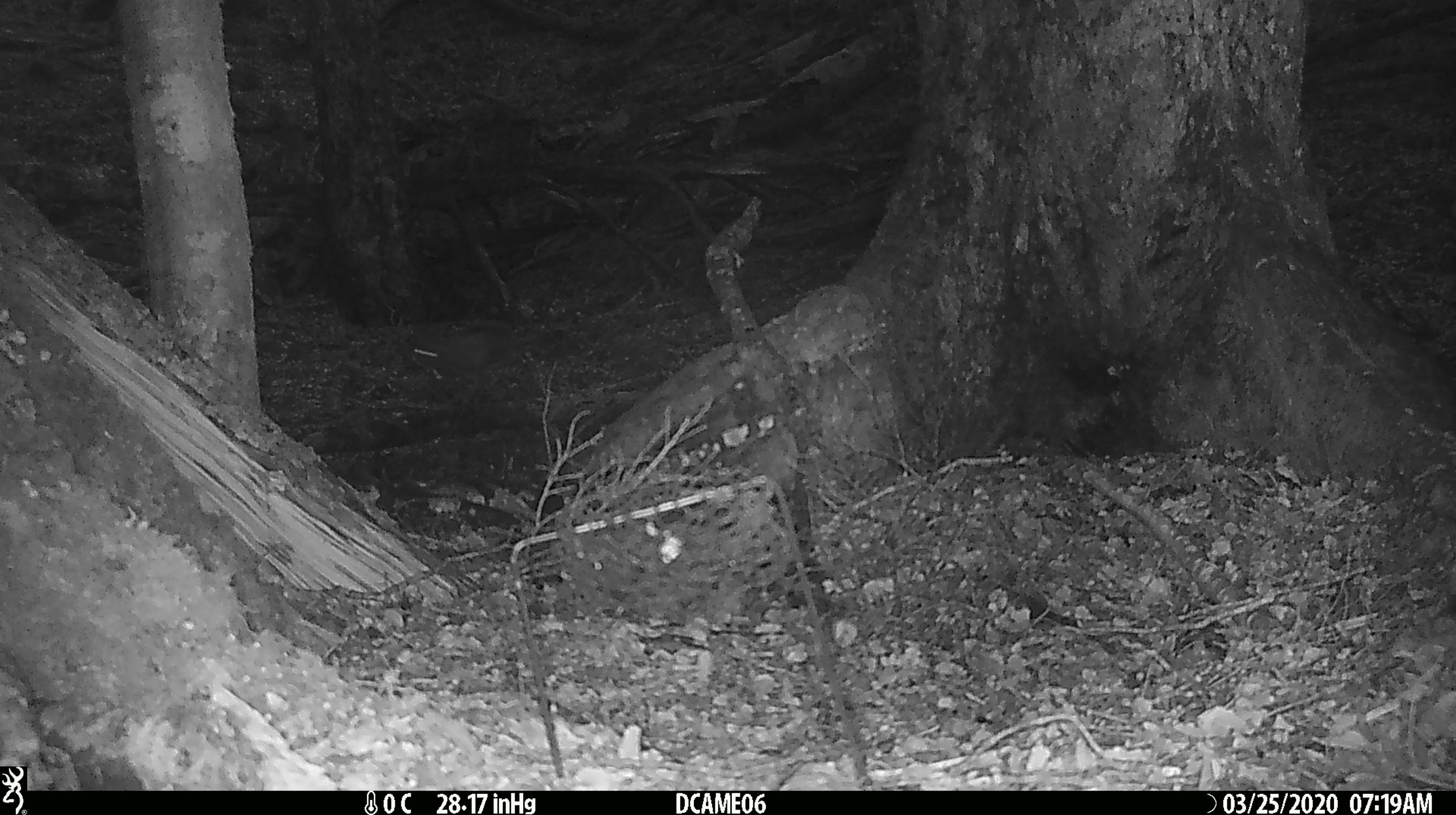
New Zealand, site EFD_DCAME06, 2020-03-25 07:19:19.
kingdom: Animalia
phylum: Chordata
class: Mammalia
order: Rodentia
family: Muridae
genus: Mus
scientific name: Mus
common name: mouse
Mouse (Mus).